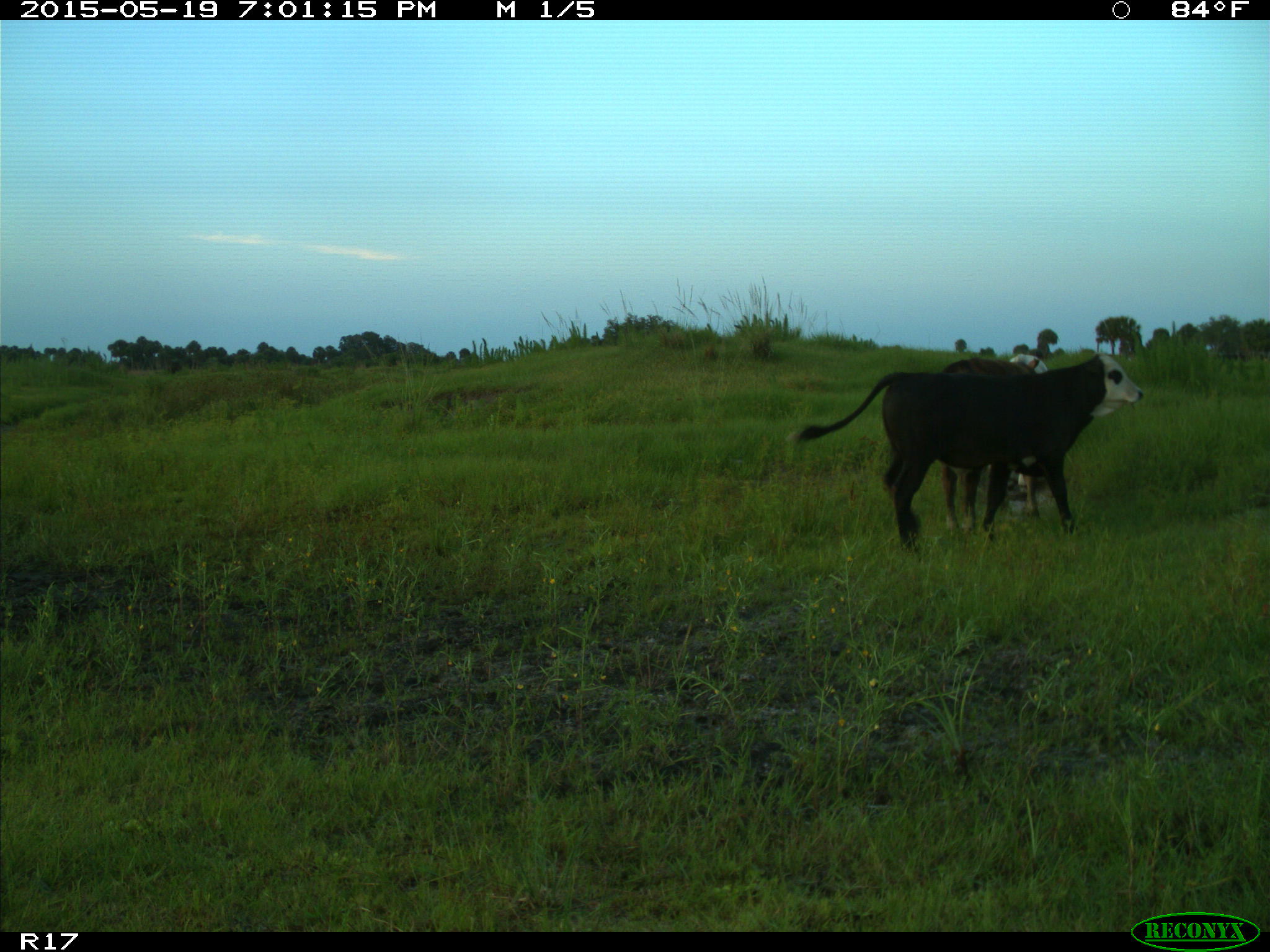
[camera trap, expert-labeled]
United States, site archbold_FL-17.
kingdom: Animalia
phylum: Chordata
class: Mammalia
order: Artiodactyla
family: Bovidae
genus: Bos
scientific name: Bos taurus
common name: domestic cow